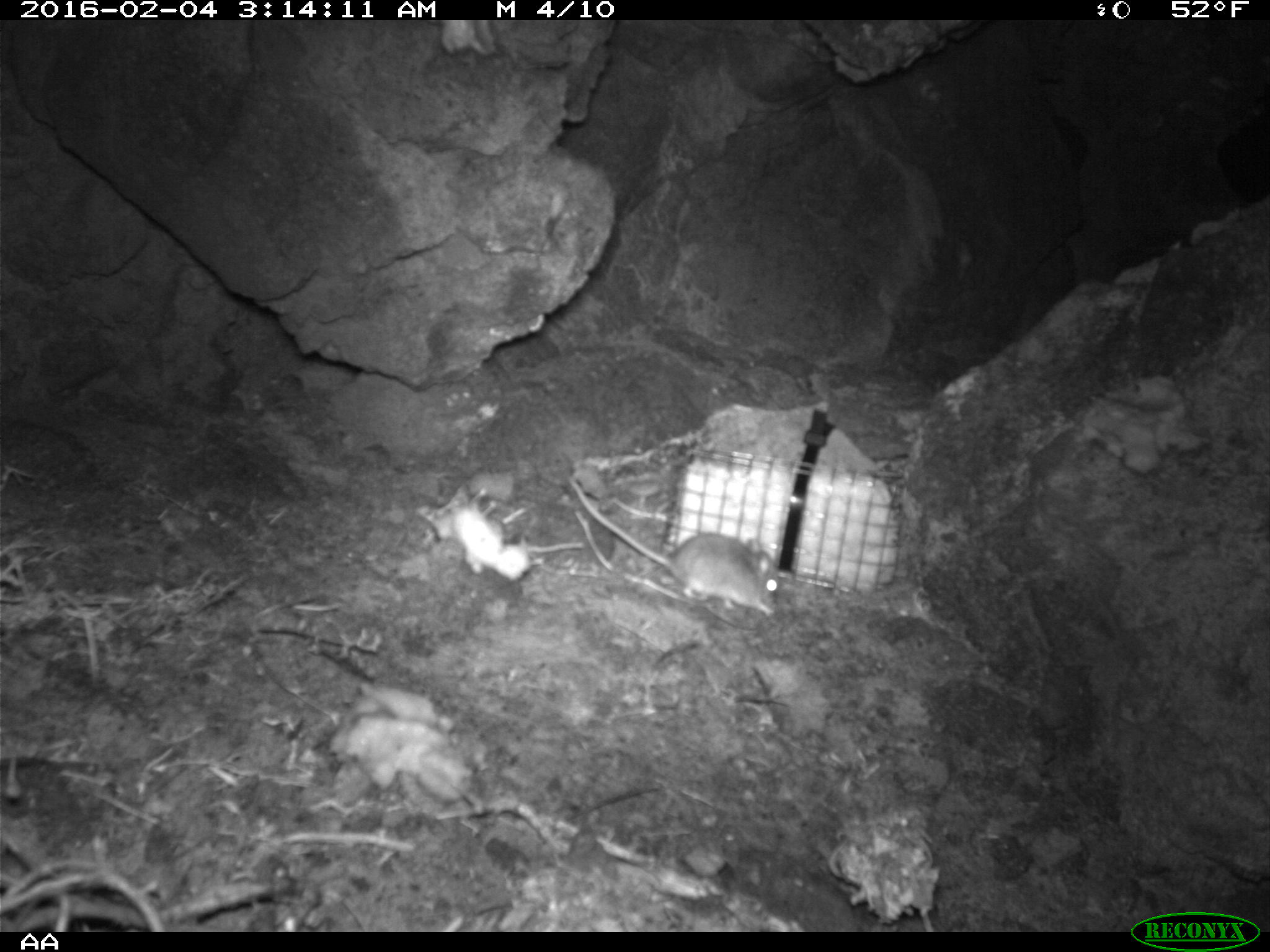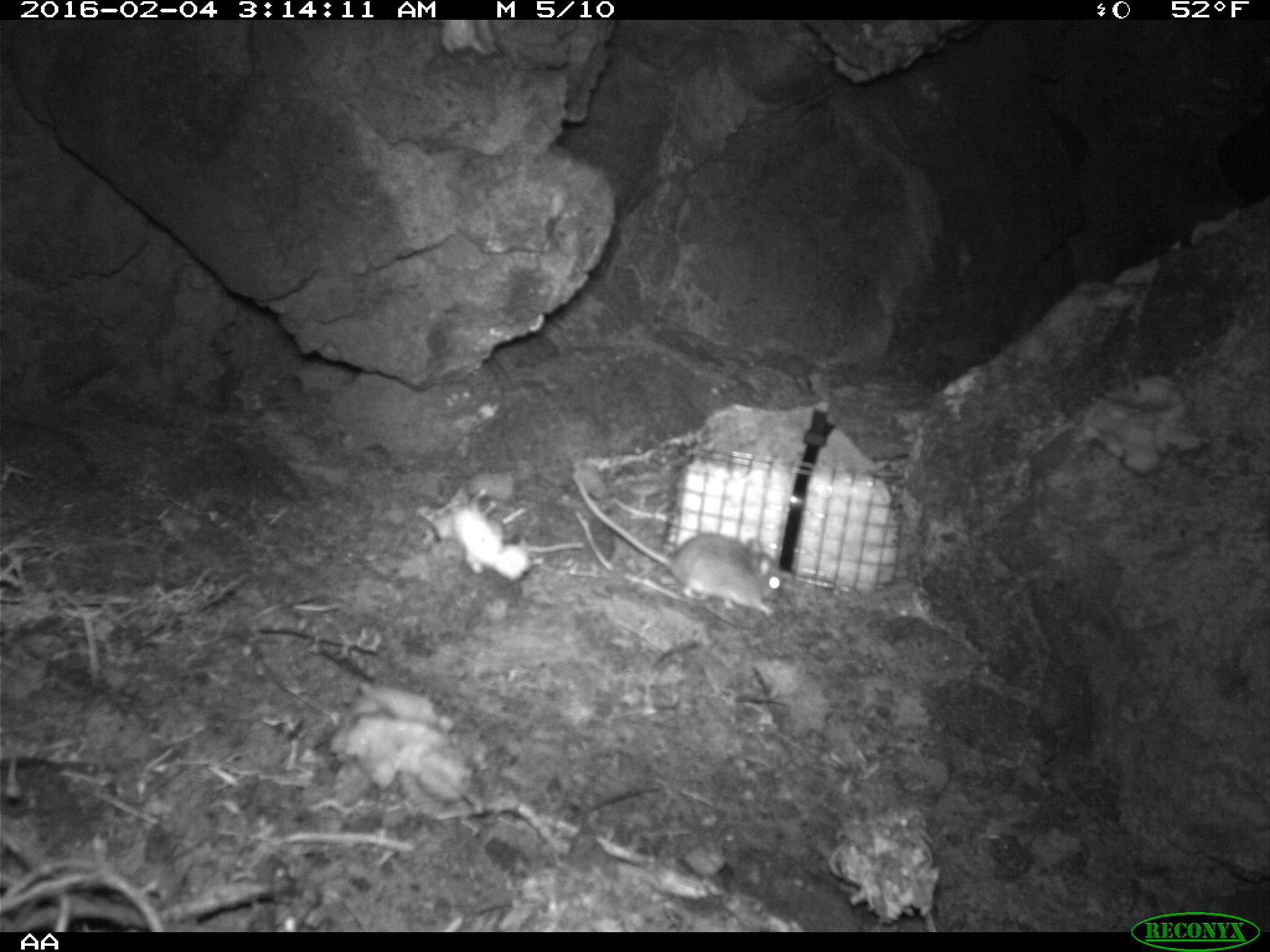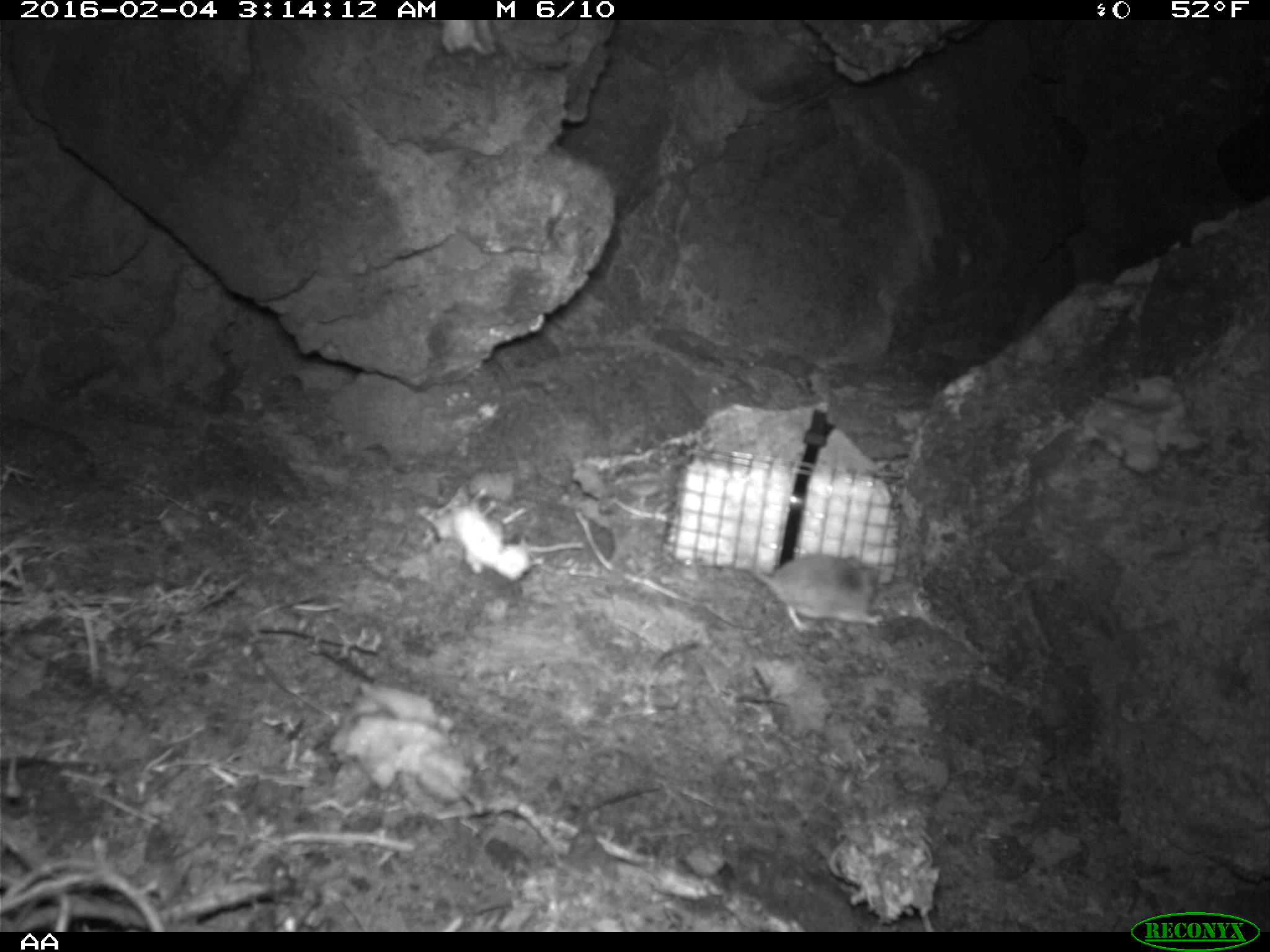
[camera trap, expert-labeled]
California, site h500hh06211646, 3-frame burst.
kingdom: Animalia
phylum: Chordata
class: Mammalia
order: Rodentia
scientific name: Rodentia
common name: rodent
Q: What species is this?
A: Rodent (Rodentia).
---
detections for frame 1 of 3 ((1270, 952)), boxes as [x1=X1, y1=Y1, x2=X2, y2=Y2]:
rodent: [x1=569, y1=476, x2=779, y2=617]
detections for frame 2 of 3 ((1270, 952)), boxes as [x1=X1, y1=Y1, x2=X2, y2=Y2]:
rodent: [x1=569, y1=467, x2=784, y2=616]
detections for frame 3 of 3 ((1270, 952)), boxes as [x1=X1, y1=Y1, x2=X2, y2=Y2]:
rodent: [x1=750, y1=552, x2=883, y2=632]